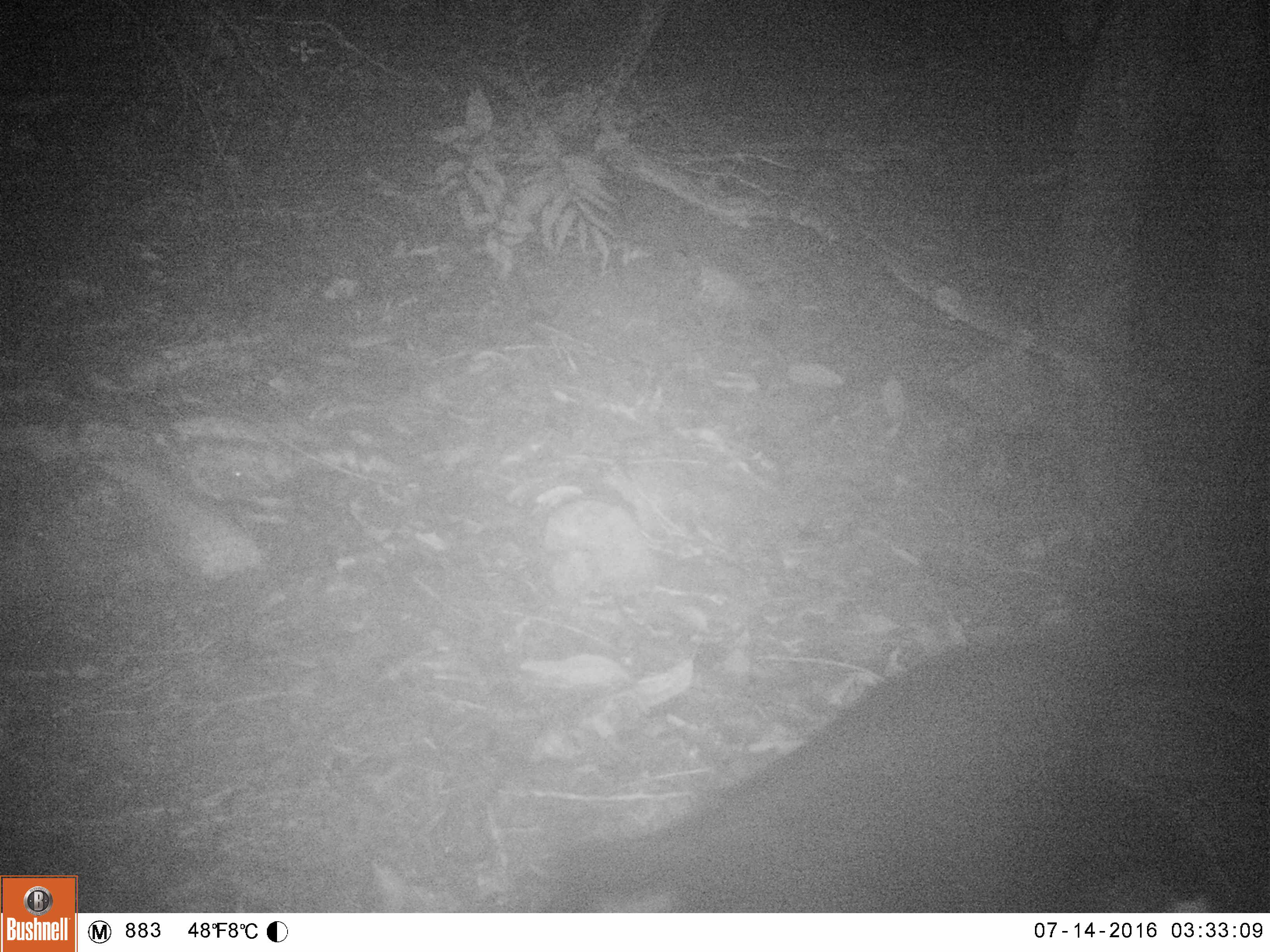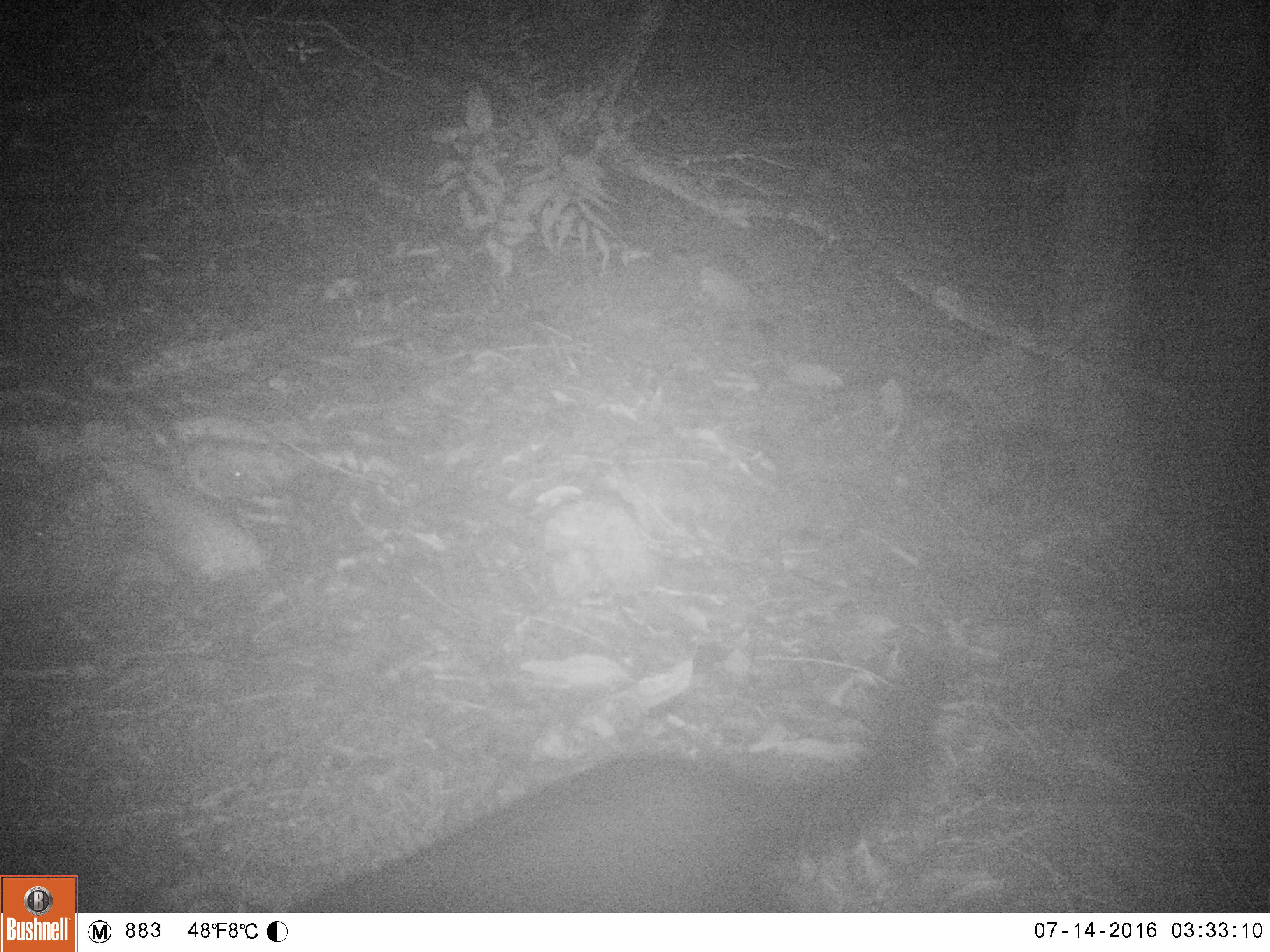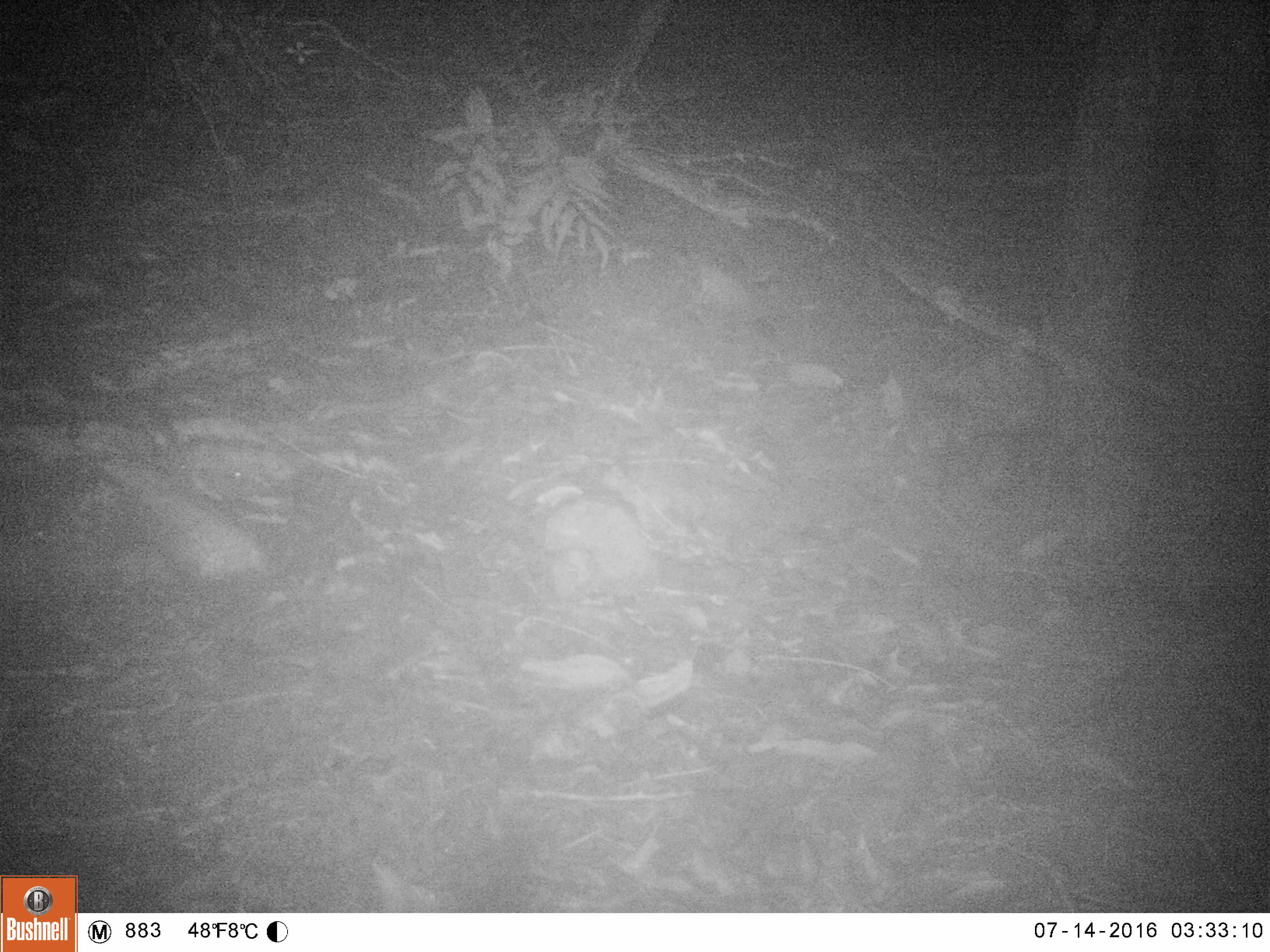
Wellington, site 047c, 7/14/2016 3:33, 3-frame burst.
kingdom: Animalia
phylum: Chordata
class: Mammalia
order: Carnivora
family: Felidae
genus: Felis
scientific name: Felis catus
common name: cat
Cat (Felis catus).